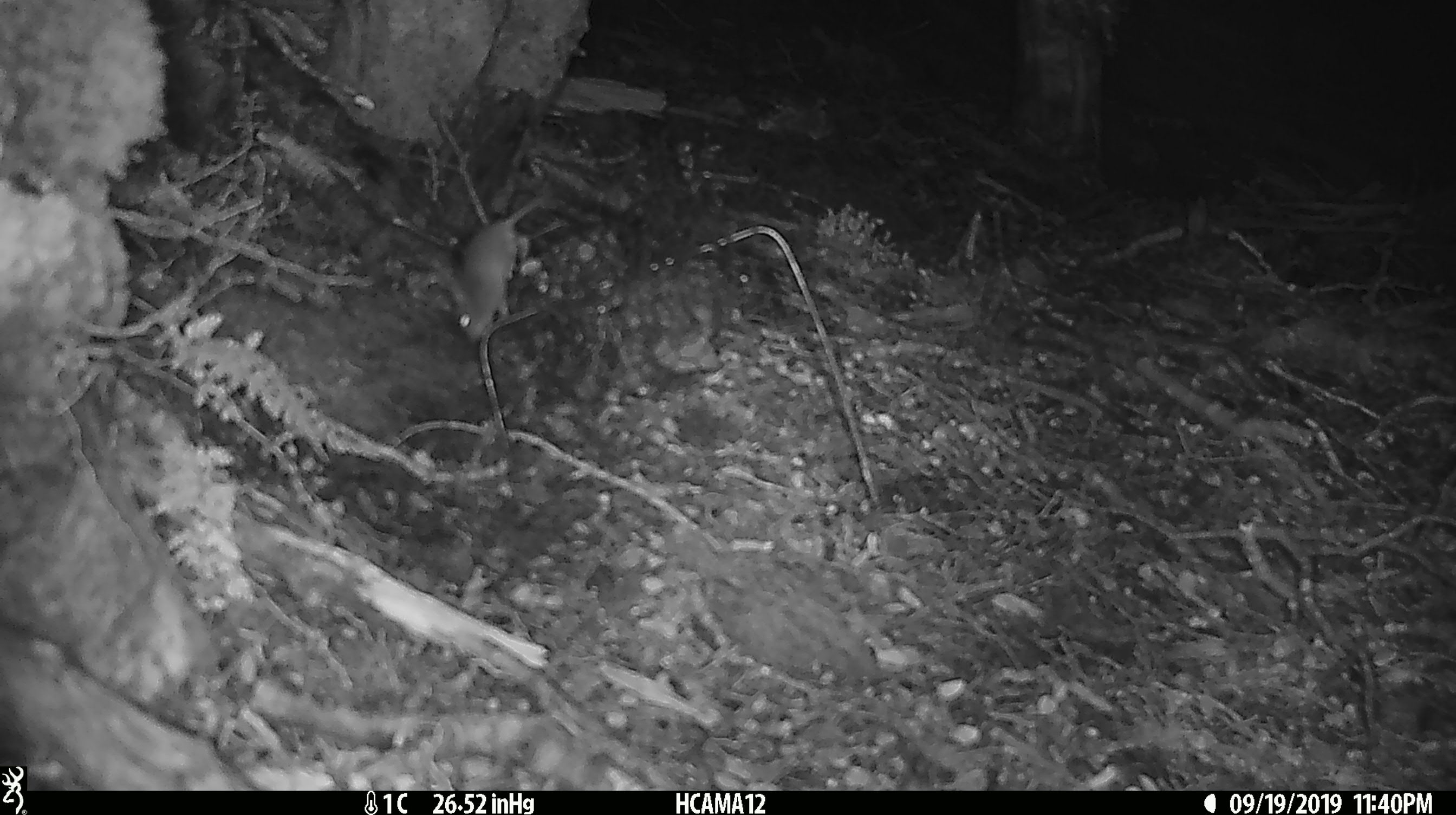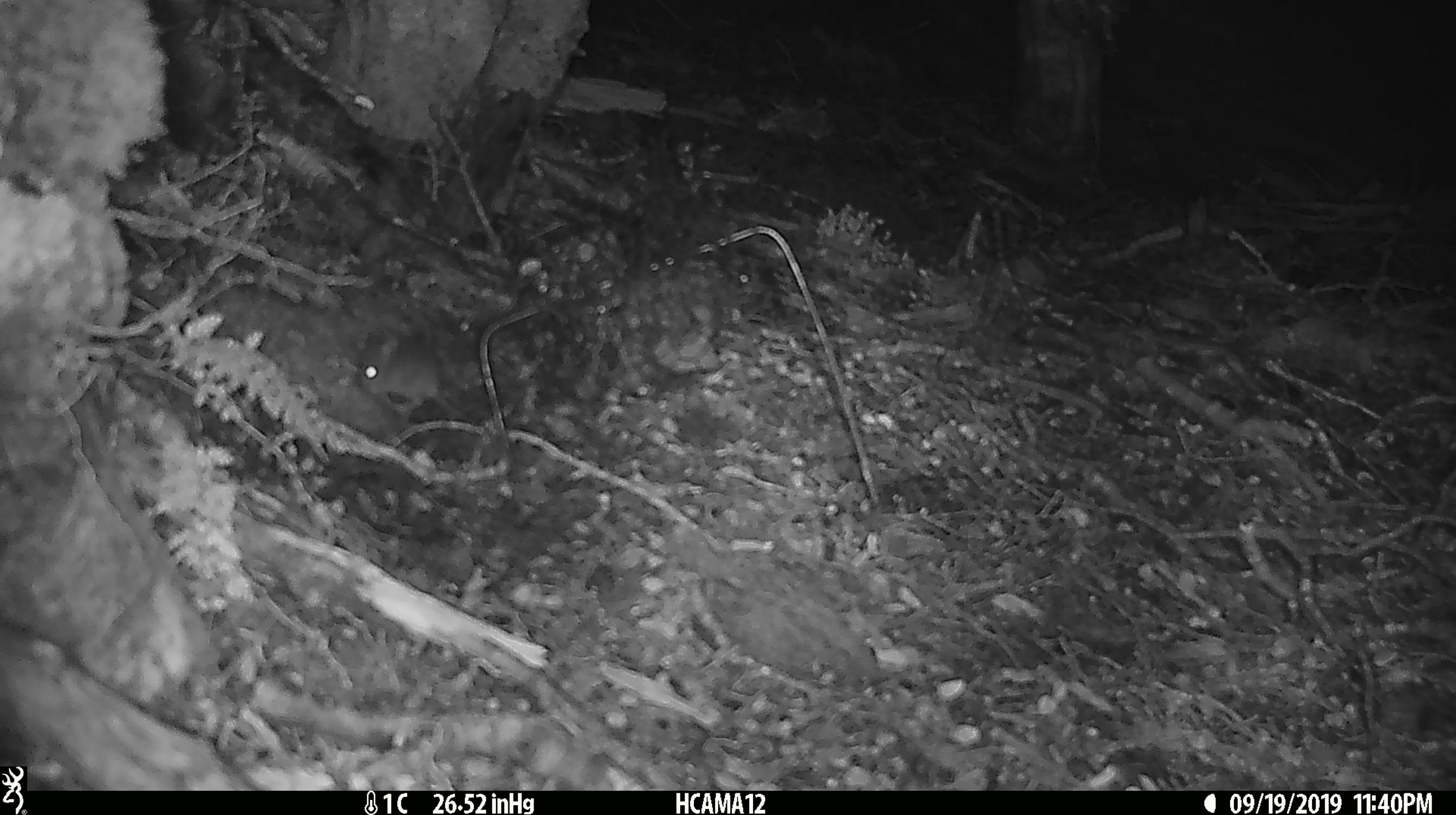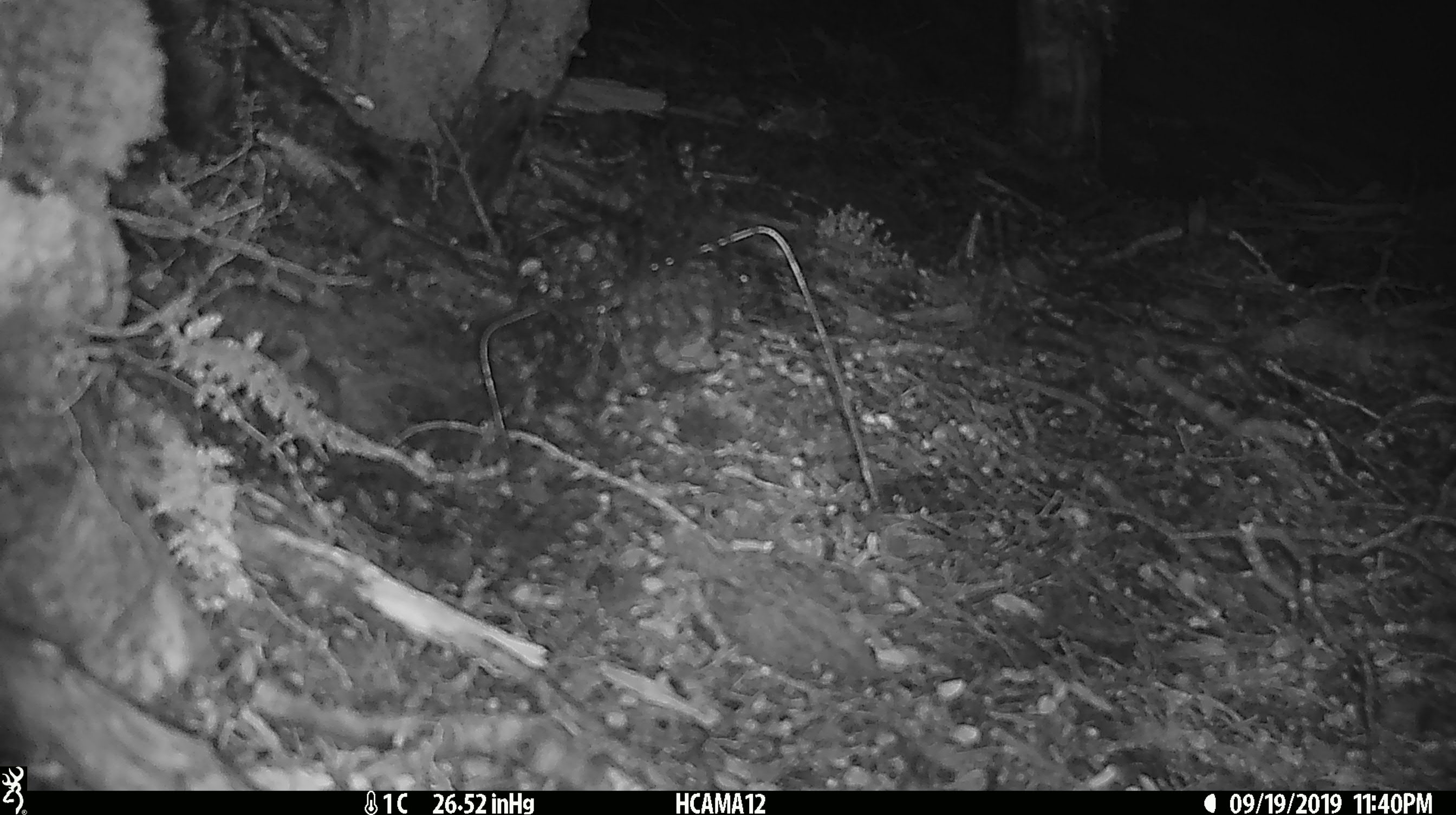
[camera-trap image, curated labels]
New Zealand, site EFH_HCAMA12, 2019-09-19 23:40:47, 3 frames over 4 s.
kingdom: Animalia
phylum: Chordata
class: Mammalia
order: Rodentia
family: Muridae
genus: Mus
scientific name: Mus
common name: mouse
Mouse (Mus).